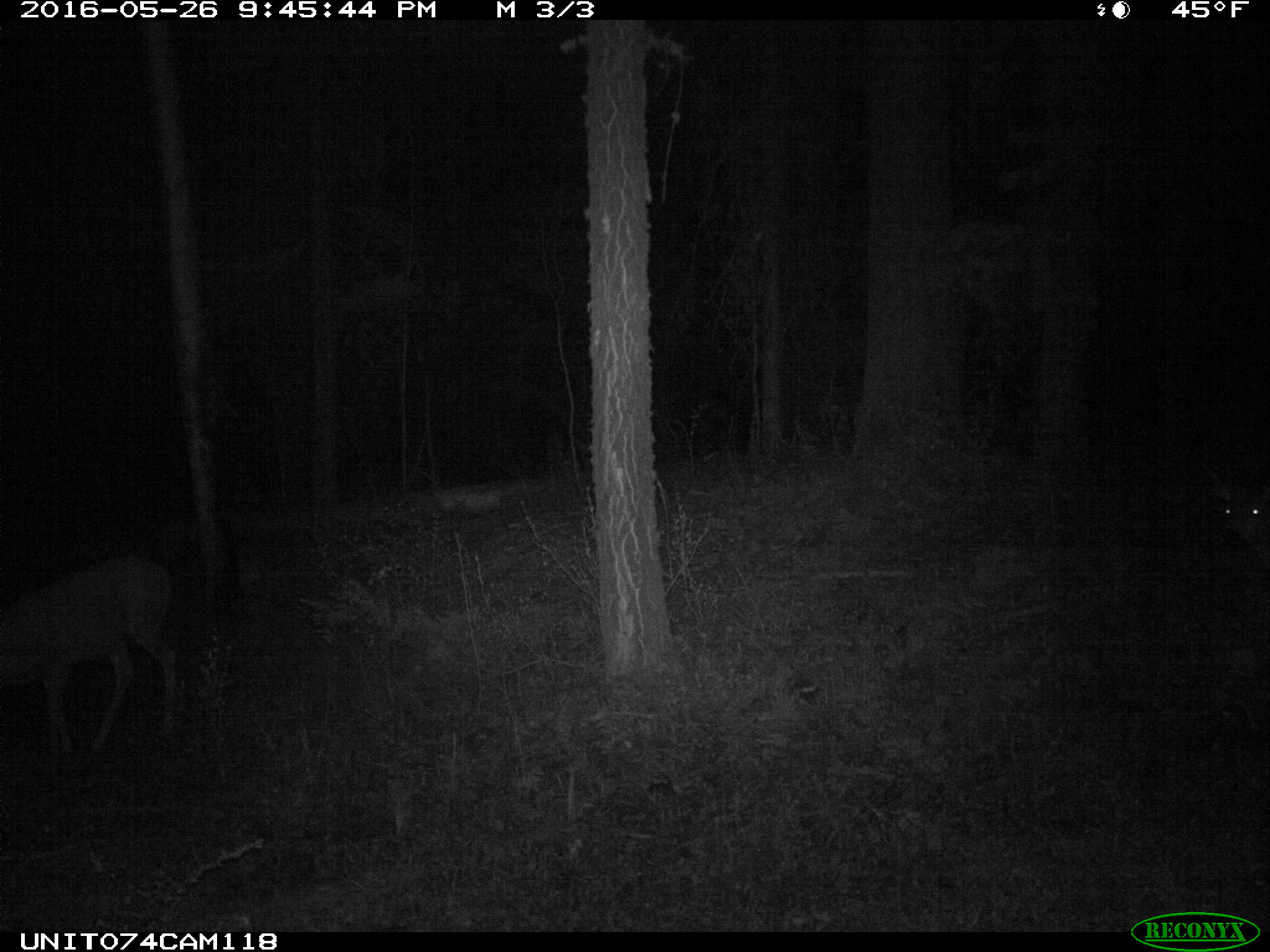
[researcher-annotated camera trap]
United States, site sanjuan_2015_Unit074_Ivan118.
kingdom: Animalia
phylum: Chordata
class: Mammalia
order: Artiodactyla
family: Cervidae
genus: Odocoileus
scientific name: Odocoileus hemionus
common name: mule deer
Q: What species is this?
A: Odocoileus hemionus (mule deer).